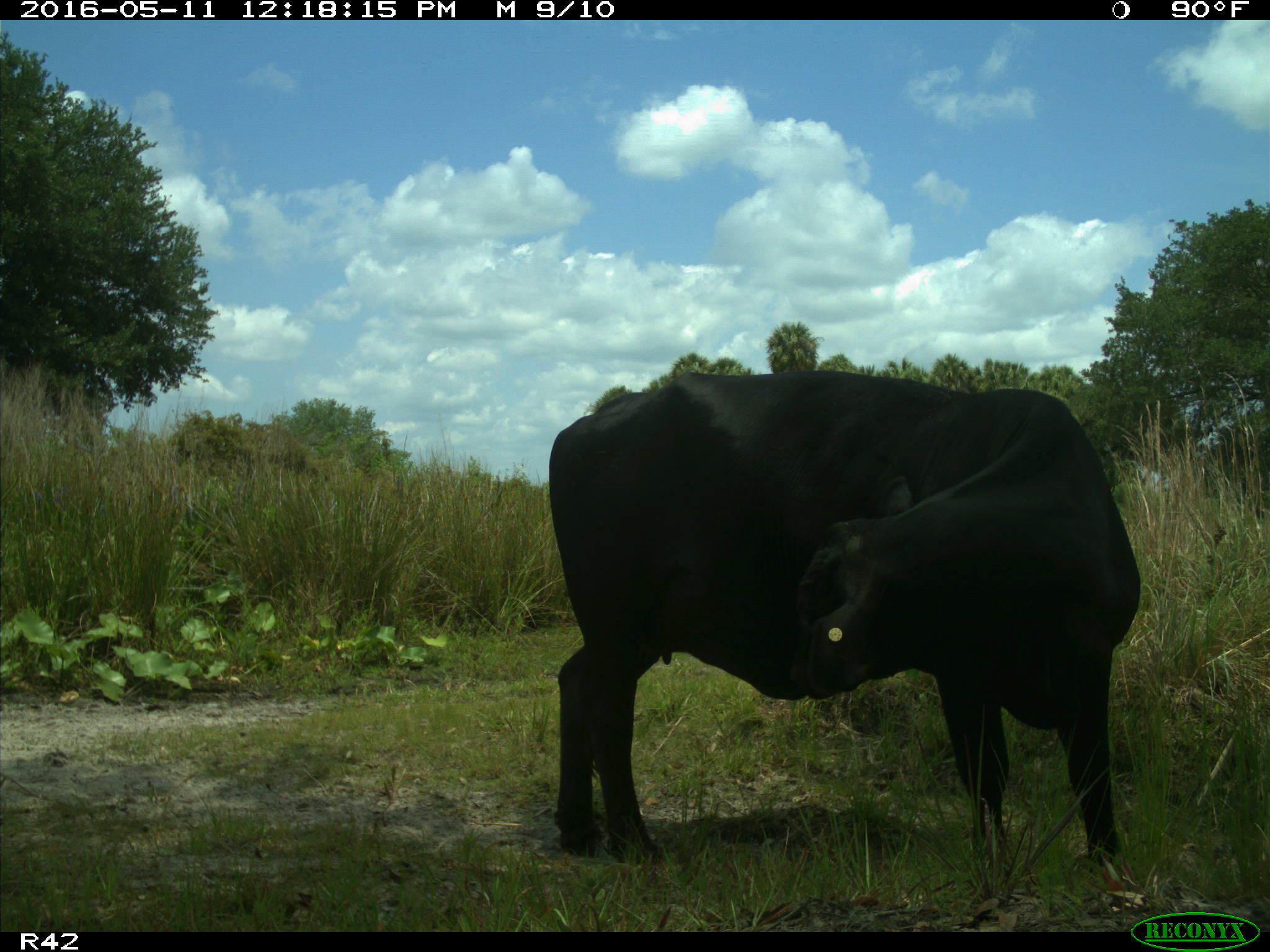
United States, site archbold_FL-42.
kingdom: Animalia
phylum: Chordata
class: Mammalia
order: Artiodactyla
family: Bovidae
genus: Bos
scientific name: Bos taurus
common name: domestic cow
Bos taurus (domestic cow).